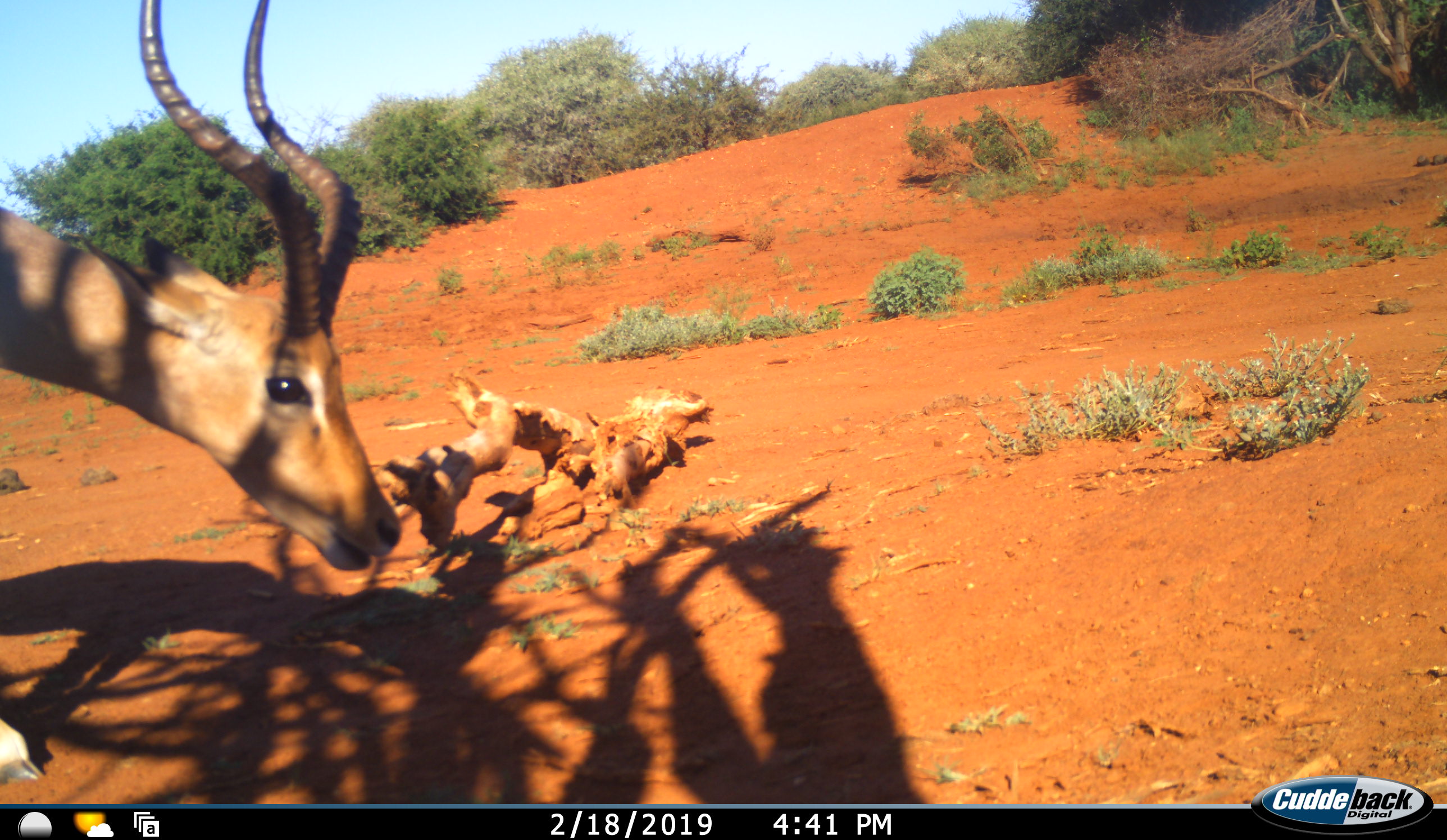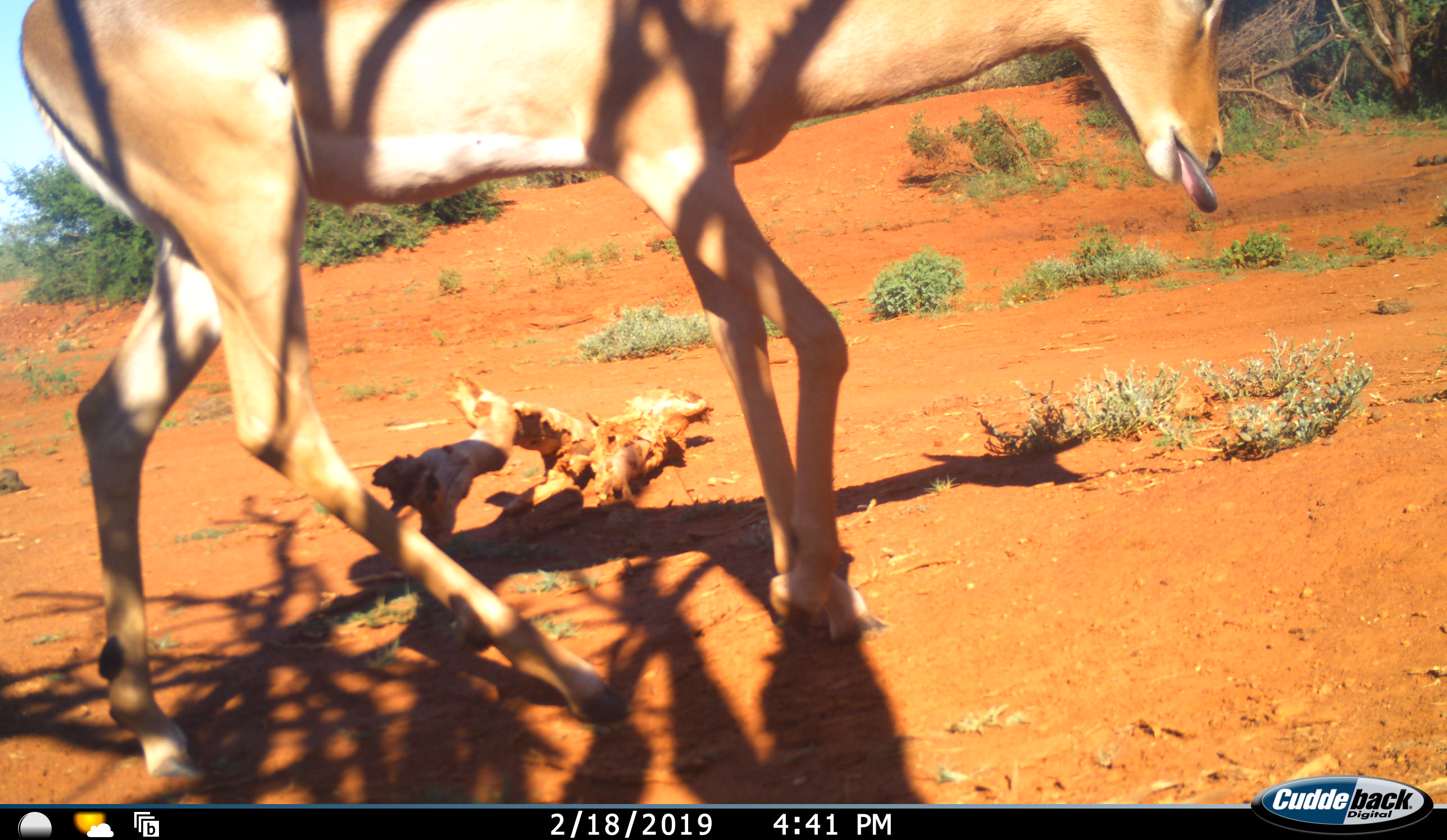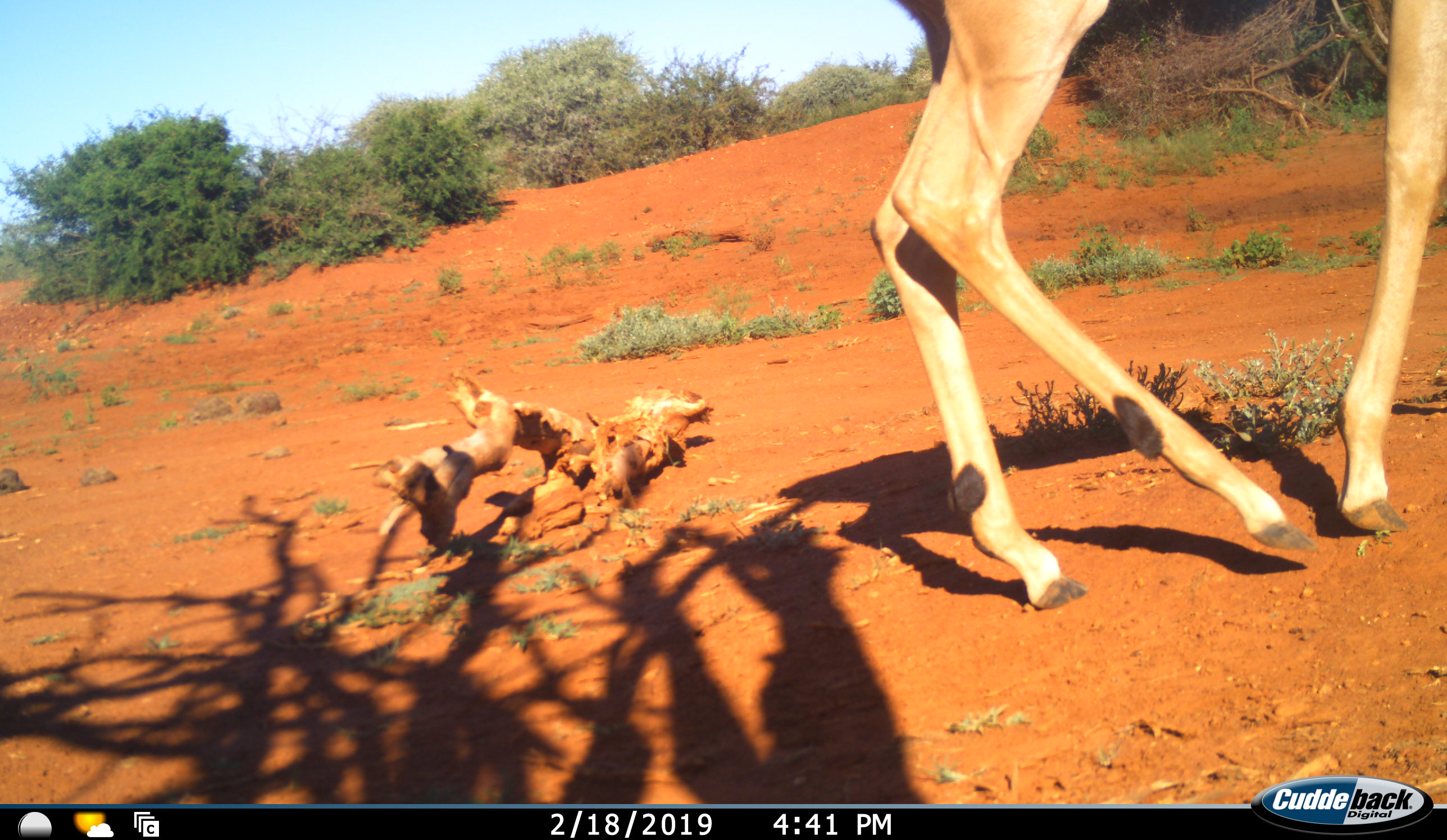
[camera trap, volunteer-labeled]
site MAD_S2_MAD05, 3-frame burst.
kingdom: Animalia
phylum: Chordata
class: Mammalia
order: Artiodactyla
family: Bovidae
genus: Aepyceros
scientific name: Aepyceros melampus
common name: impala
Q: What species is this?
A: Impala (Aepyceros melampus).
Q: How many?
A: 1.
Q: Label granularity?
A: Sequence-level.